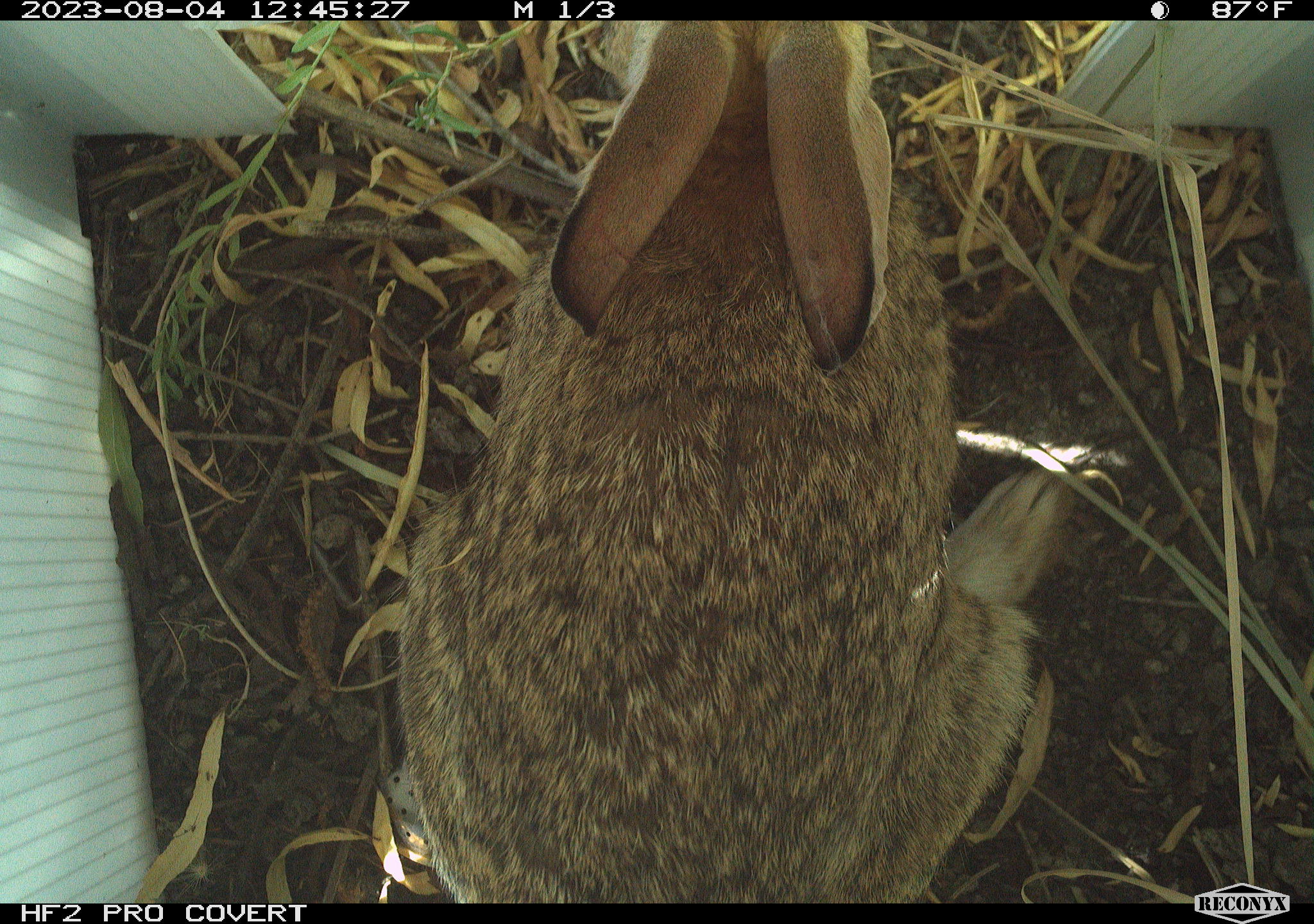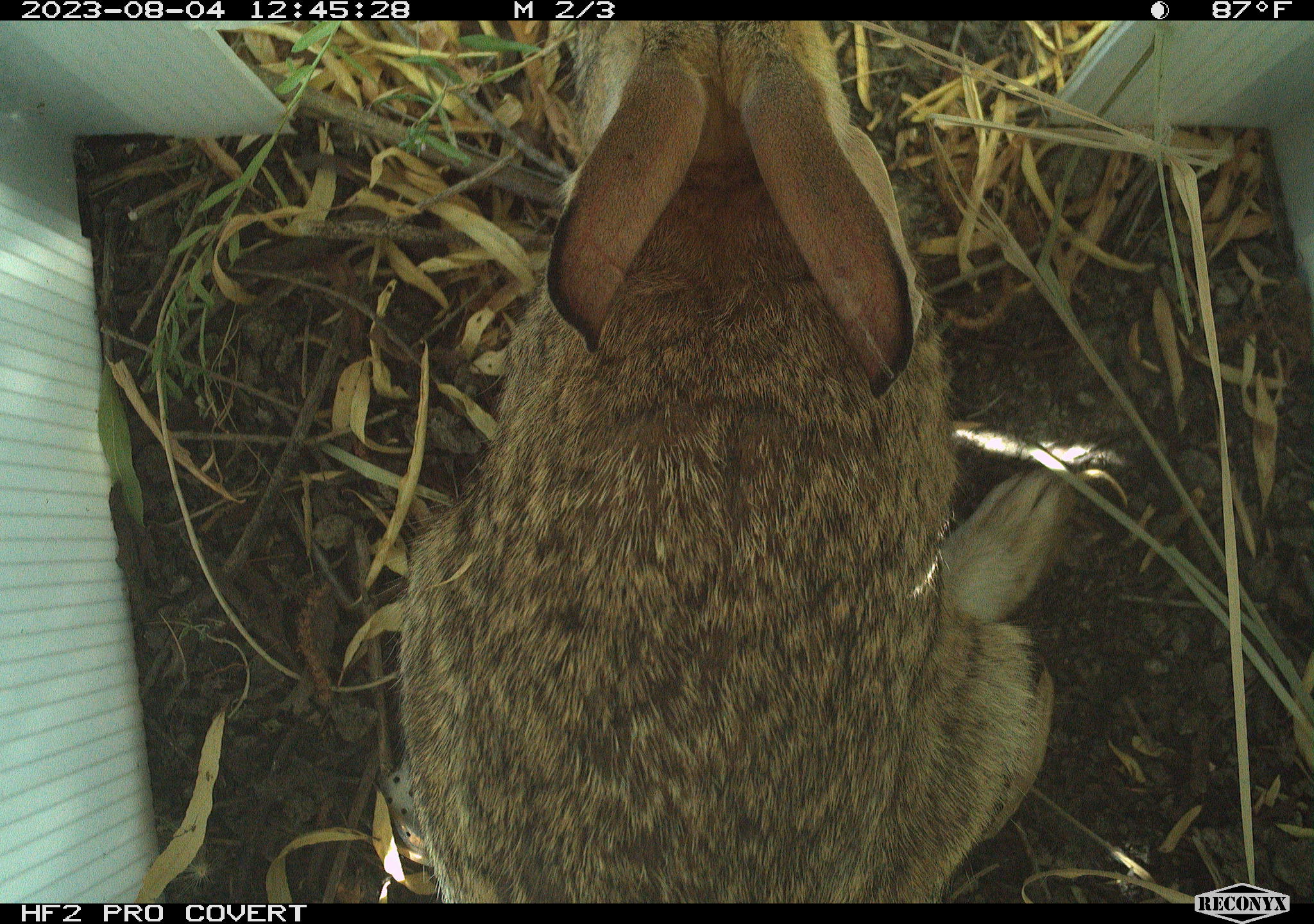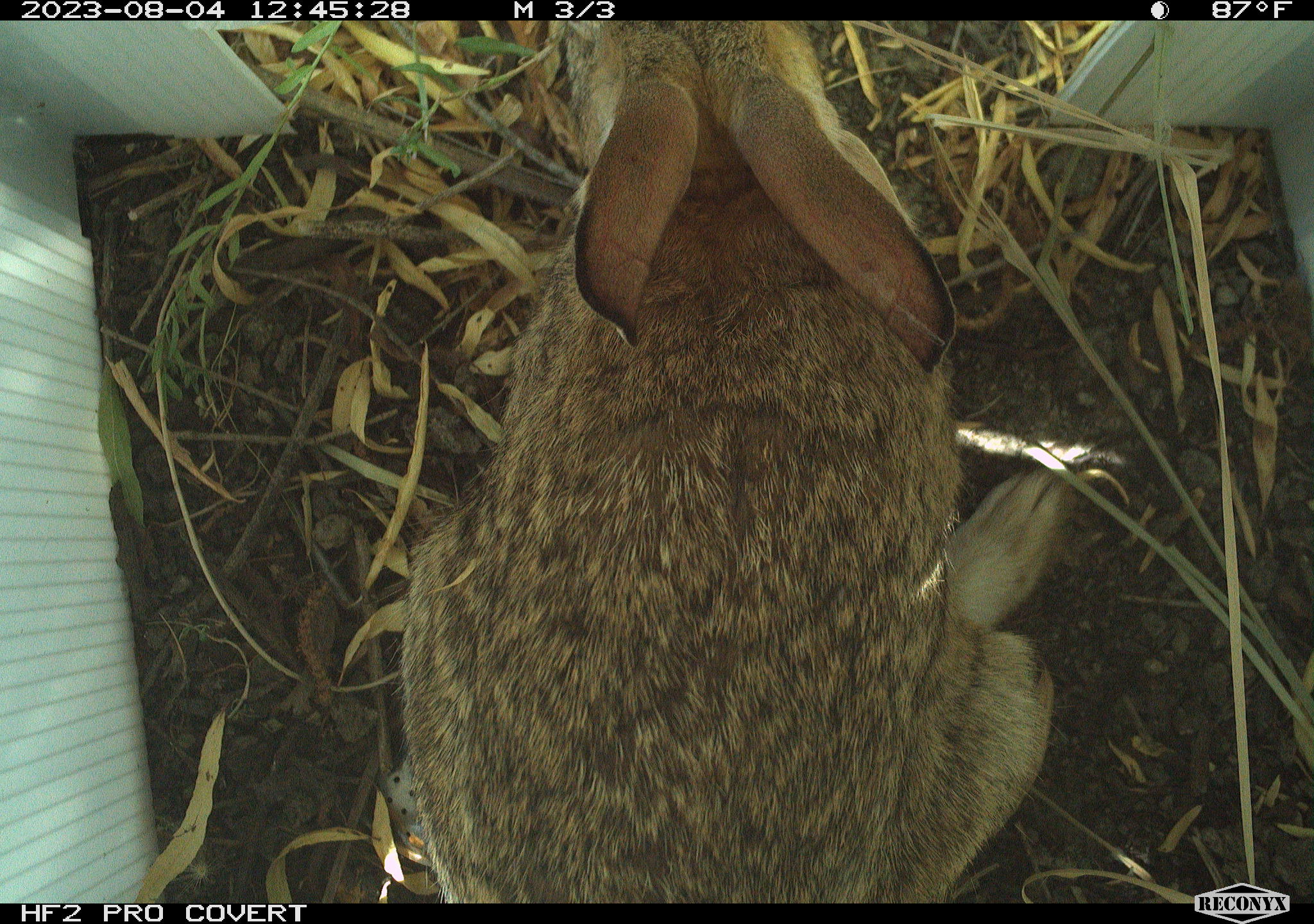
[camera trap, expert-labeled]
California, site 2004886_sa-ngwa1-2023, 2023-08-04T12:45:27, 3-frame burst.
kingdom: Animalia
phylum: Chordata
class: Mammalia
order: Lagomorpha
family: Leporidae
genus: Sylvilagus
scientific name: Sylvilagus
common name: cottontail rabbits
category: sylvilagus species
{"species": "sylvilagus species (cottontail rabbits) (Sylvilagus)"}